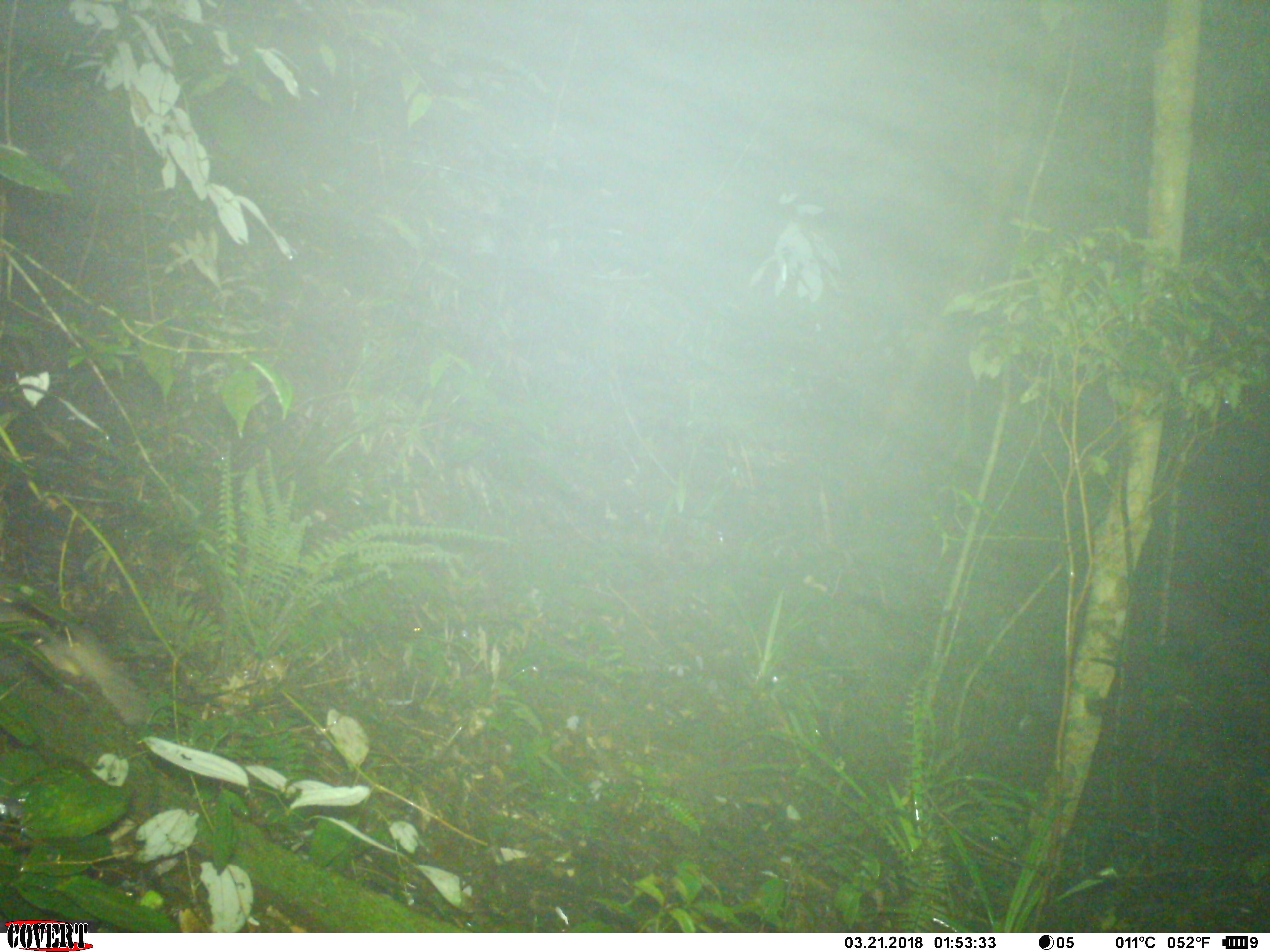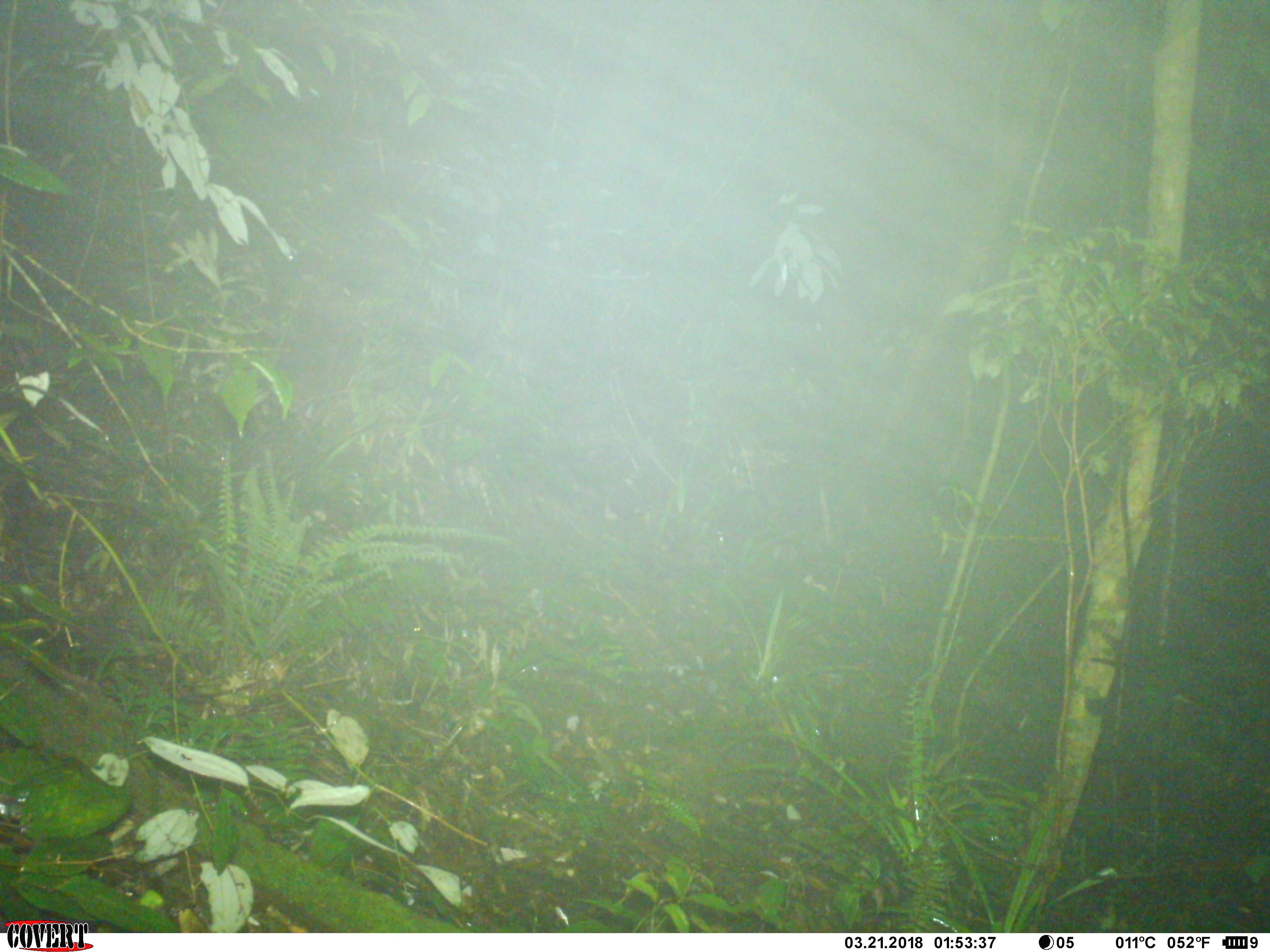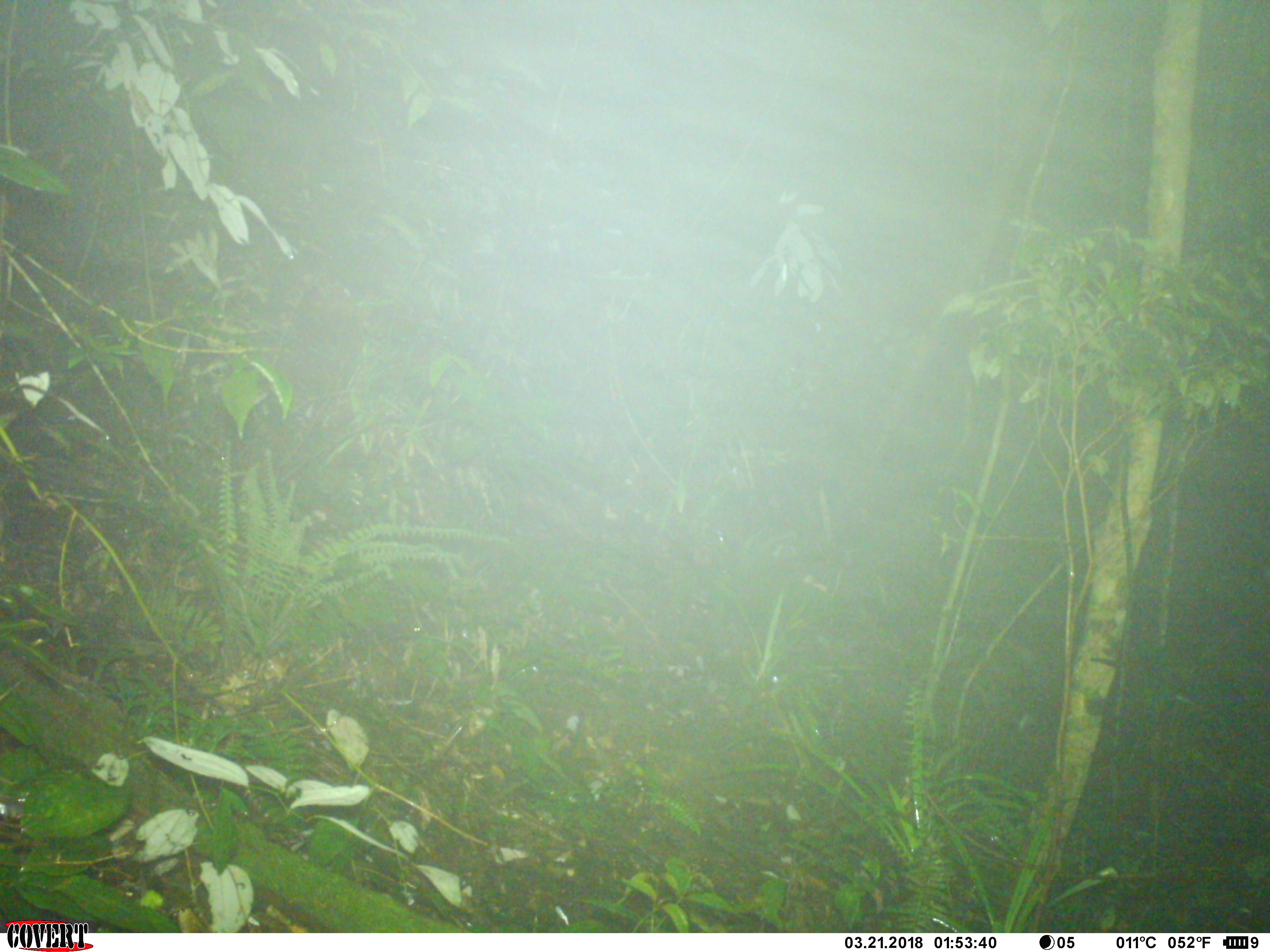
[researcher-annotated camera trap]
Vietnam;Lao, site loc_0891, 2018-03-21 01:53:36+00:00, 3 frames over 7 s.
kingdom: Animalia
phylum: Chordata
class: Mammalia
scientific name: Mammalia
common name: mammal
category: unidentified small mammal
Unidentified small mammal (mammal) (Mammalia). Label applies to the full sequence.